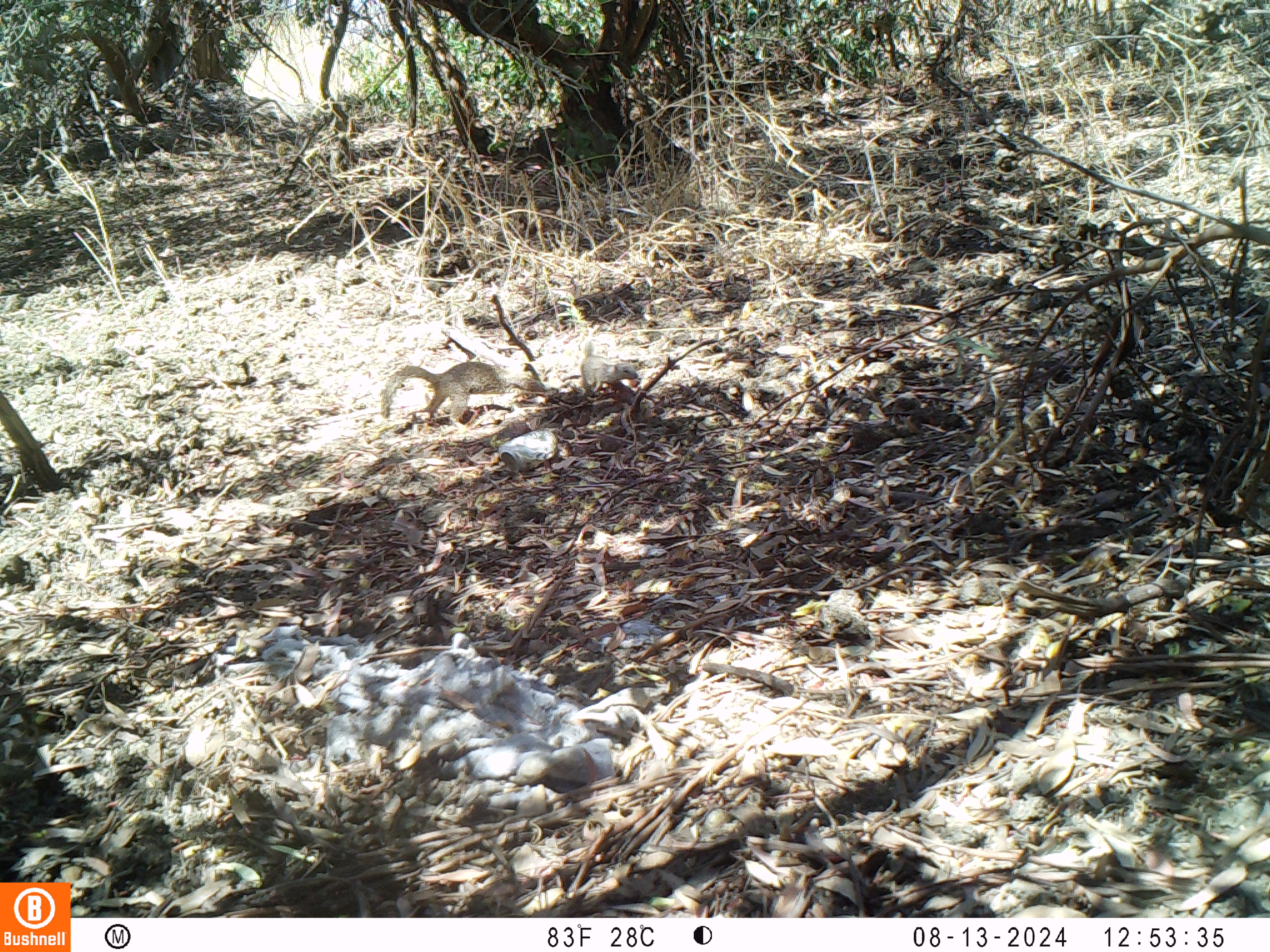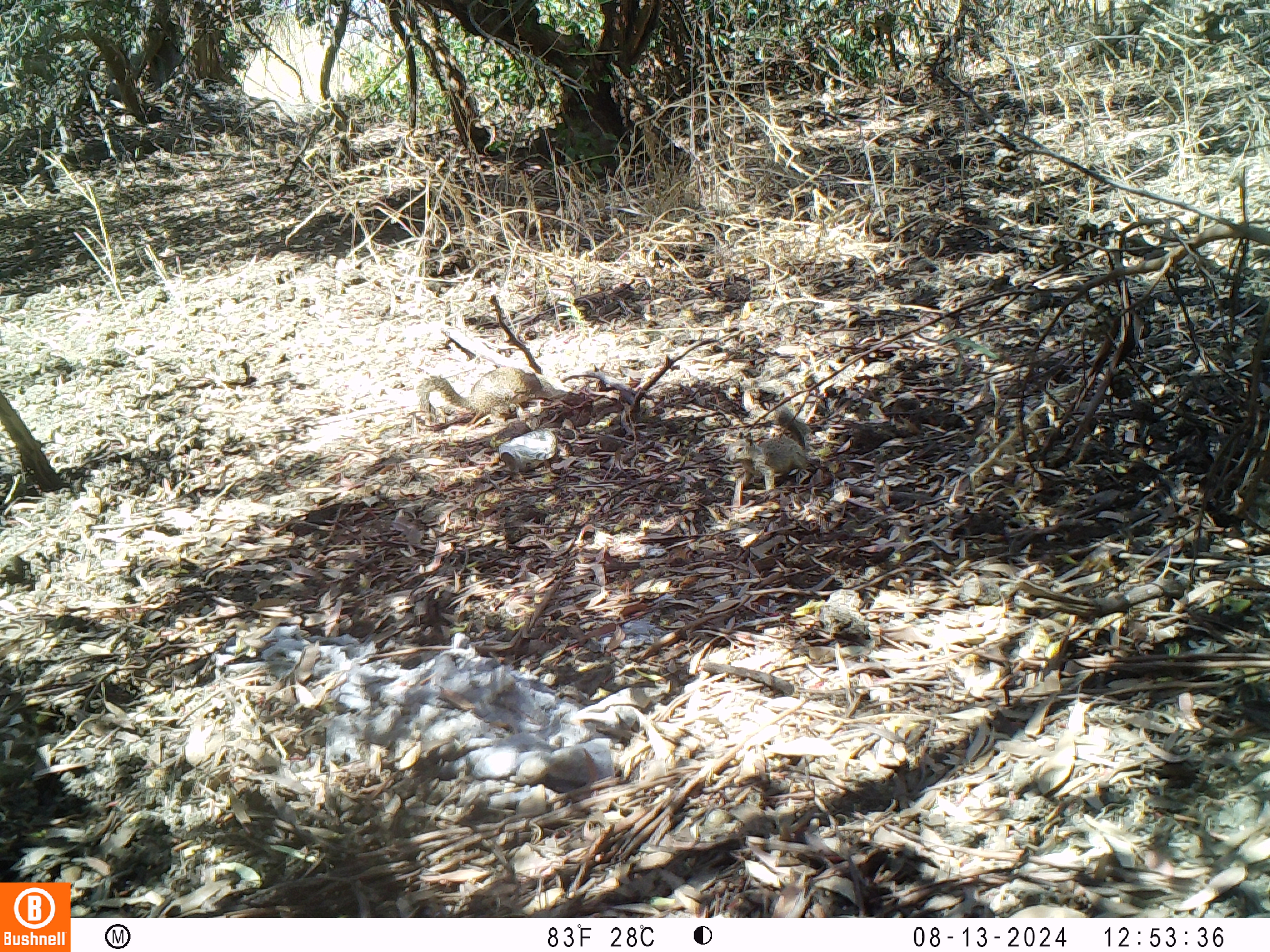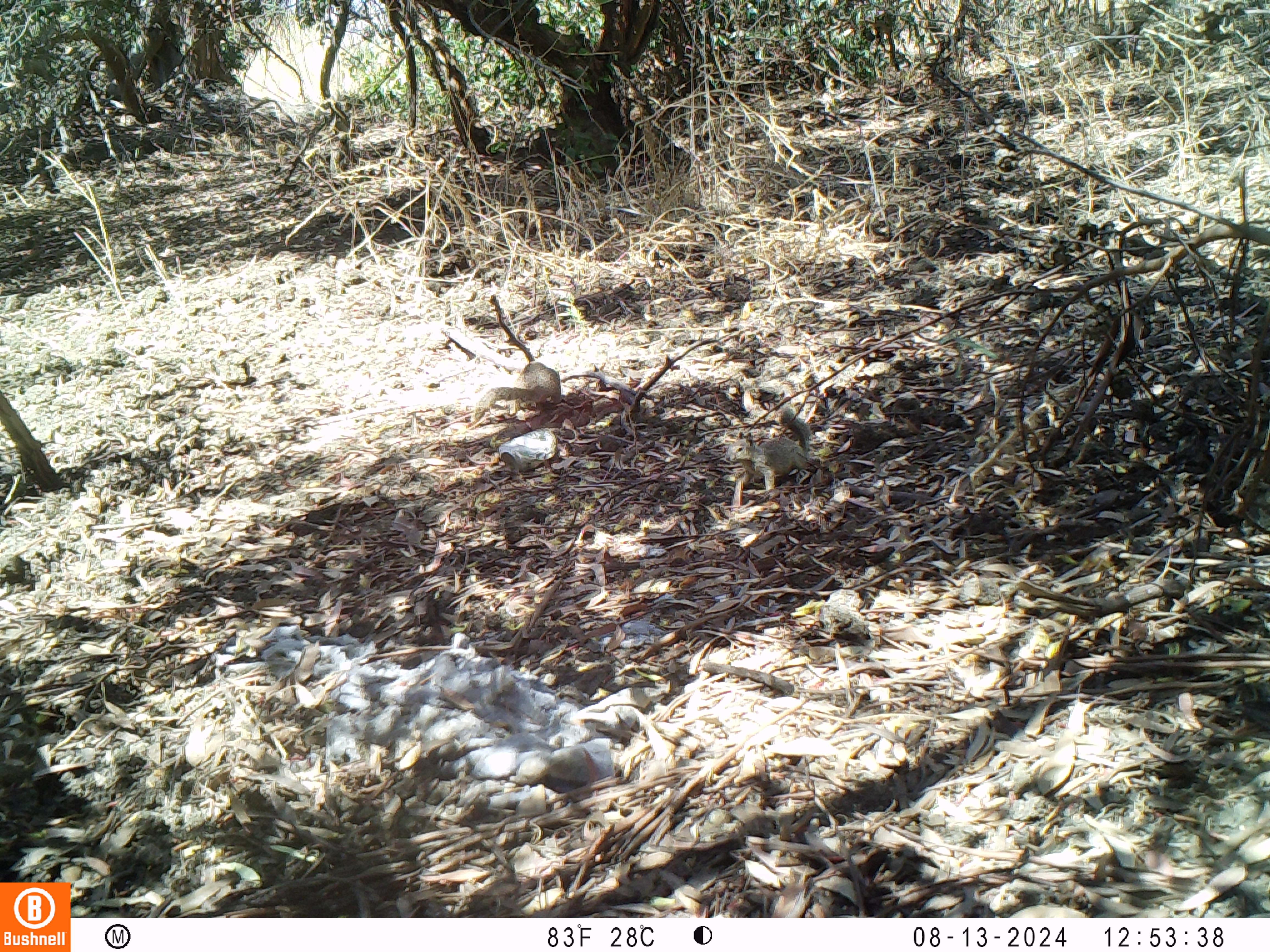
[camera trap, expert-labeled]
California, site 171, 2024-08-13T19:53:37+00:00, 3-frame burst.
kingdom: Animalia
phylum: Chordata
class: Mammalia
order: Rodentia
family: Sciuridae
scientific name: Sciuridae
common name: squirrel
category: unknown squirrel